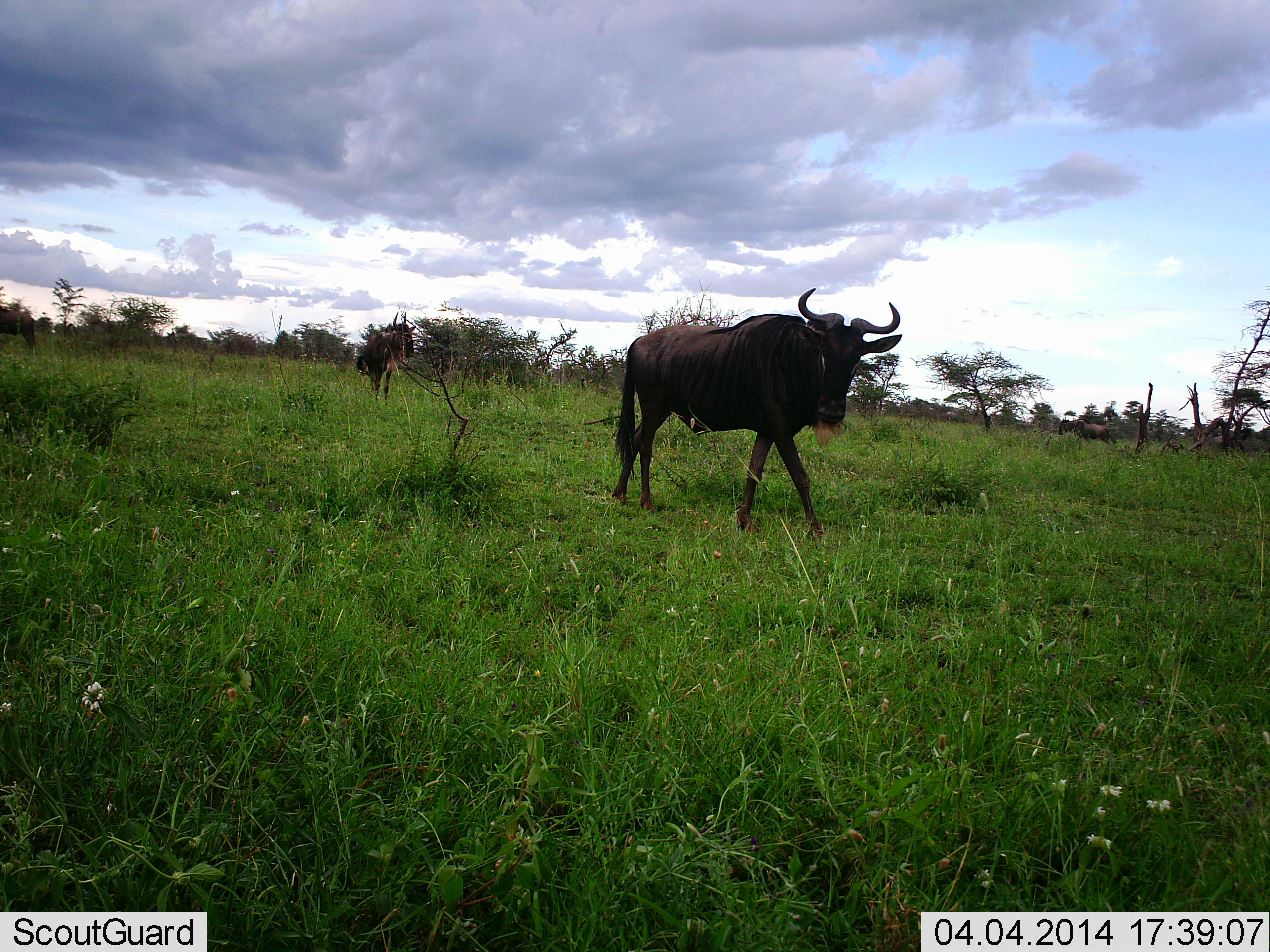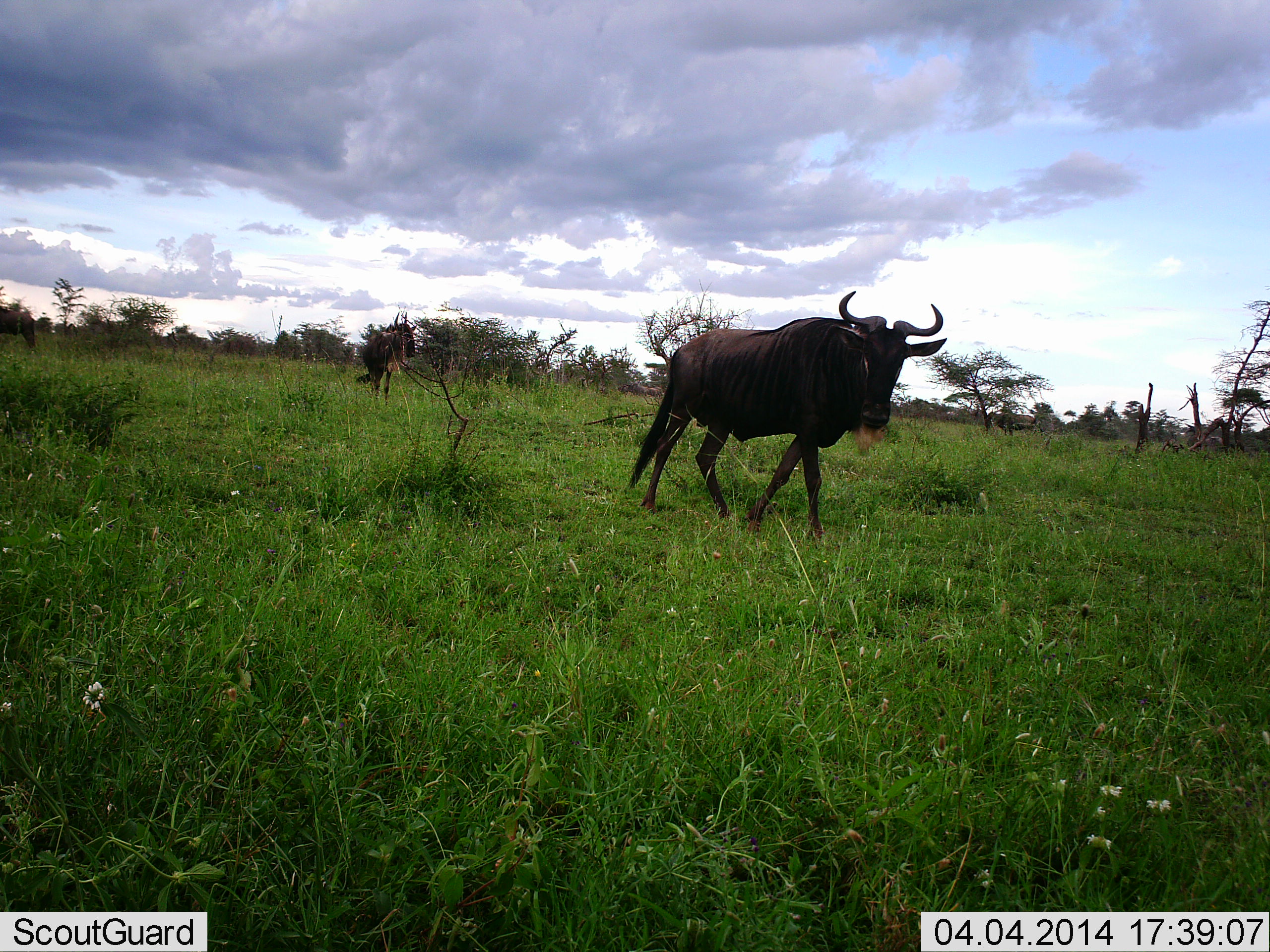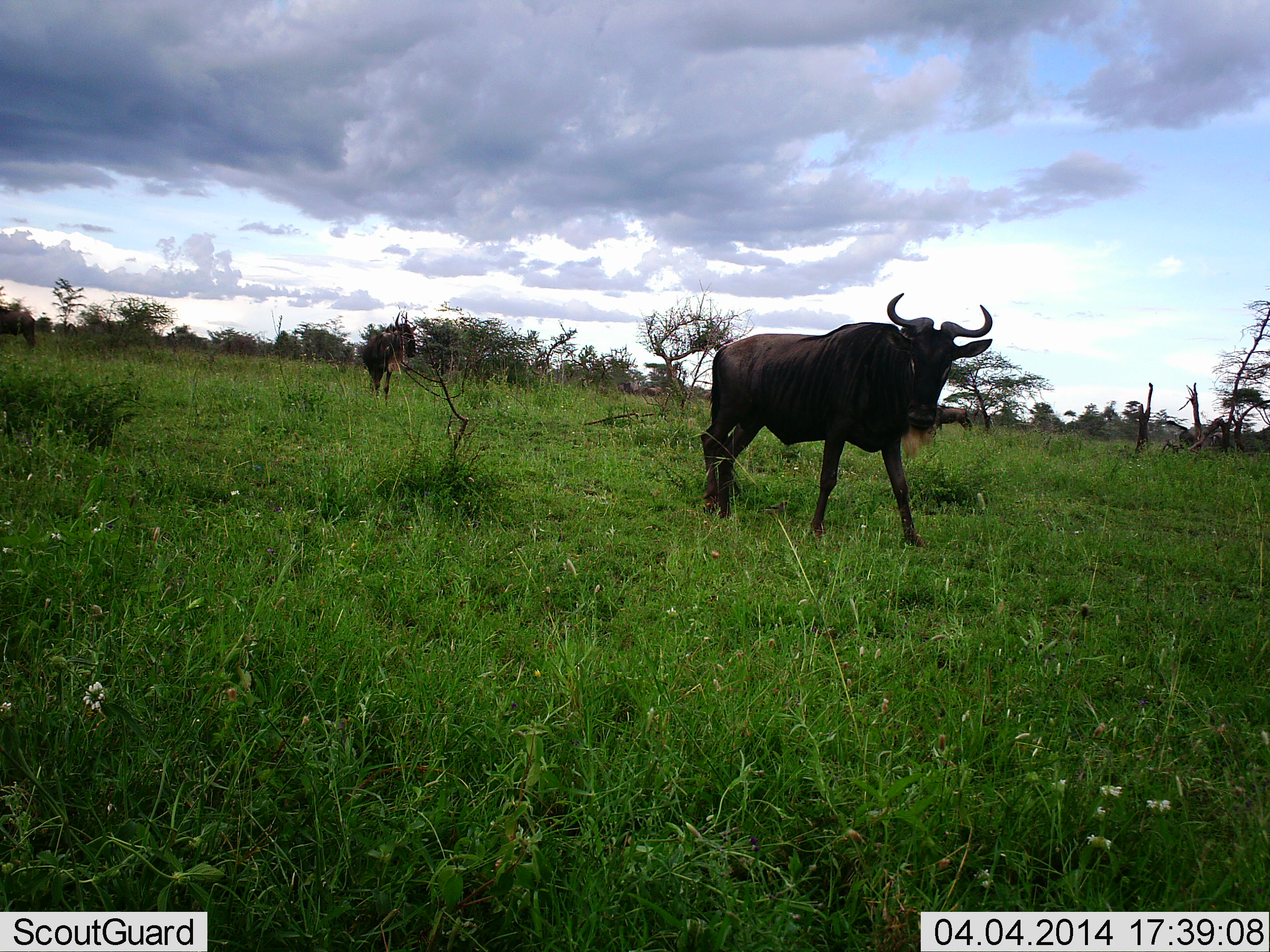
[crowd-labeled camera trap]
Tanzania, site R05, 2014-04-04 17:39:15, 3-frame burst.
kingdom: Animalia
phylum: Chordata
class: Mammalia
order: Artiodactyla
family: Bovidae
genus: Connochaetes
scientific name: Connochaetes taurinus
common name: blue wildebeest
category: wildebeest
Wildebeest (blue wildebeest) (Connochaetes taurinus), count 4. Behavior (volunteer vote fractions): standing 50%, resting 0%, moving 100%, interacting 0%. Young present (vote fraction): 0%. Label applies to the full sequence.